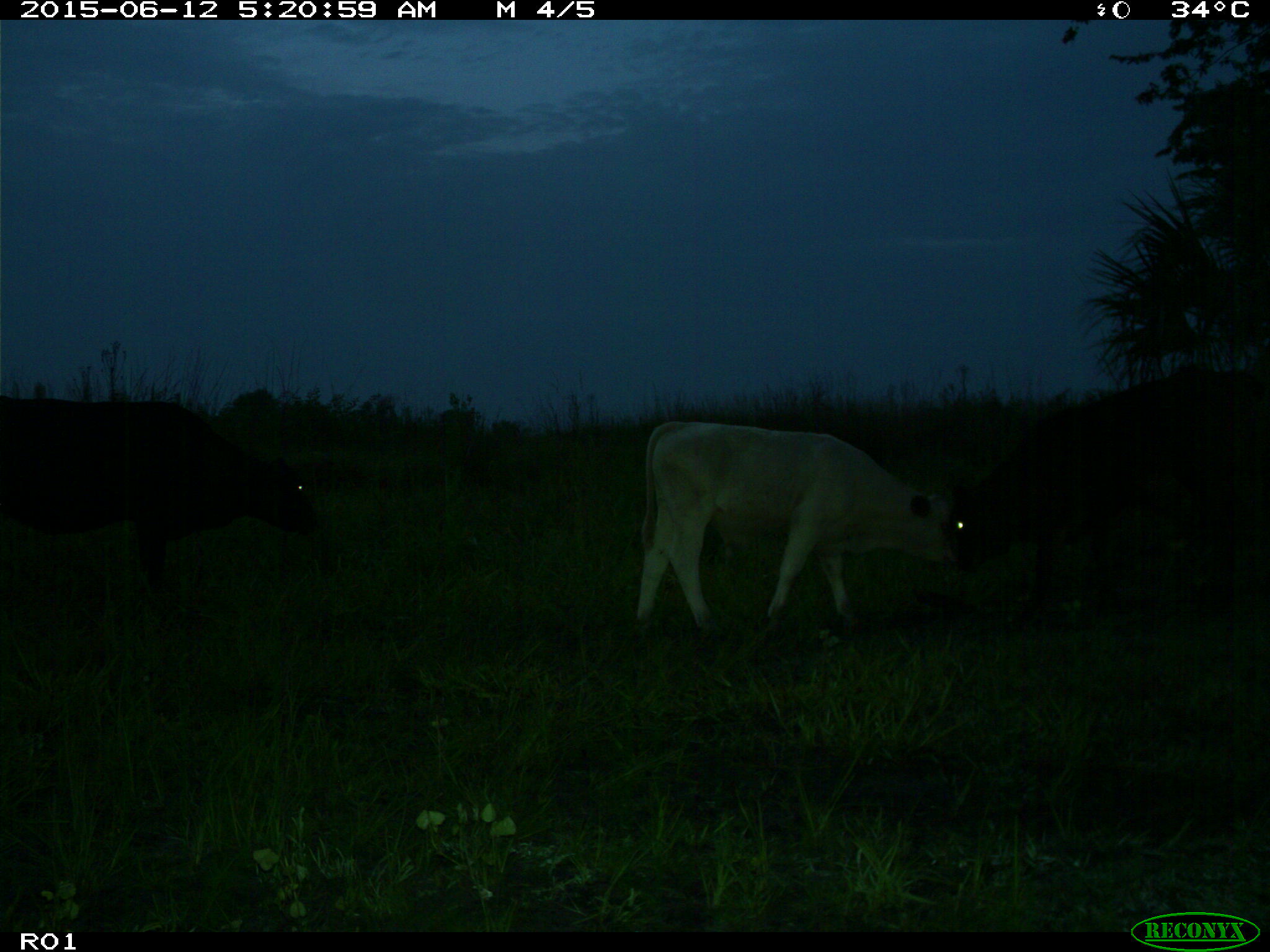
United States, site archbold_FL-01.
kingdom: Animalia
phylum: Chordata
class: Mammalia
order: Artiodactyla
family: Bovidae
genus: Bos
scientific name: Bos taurus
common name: domestic cow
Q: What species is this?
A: Bos taurus (domestic cow).